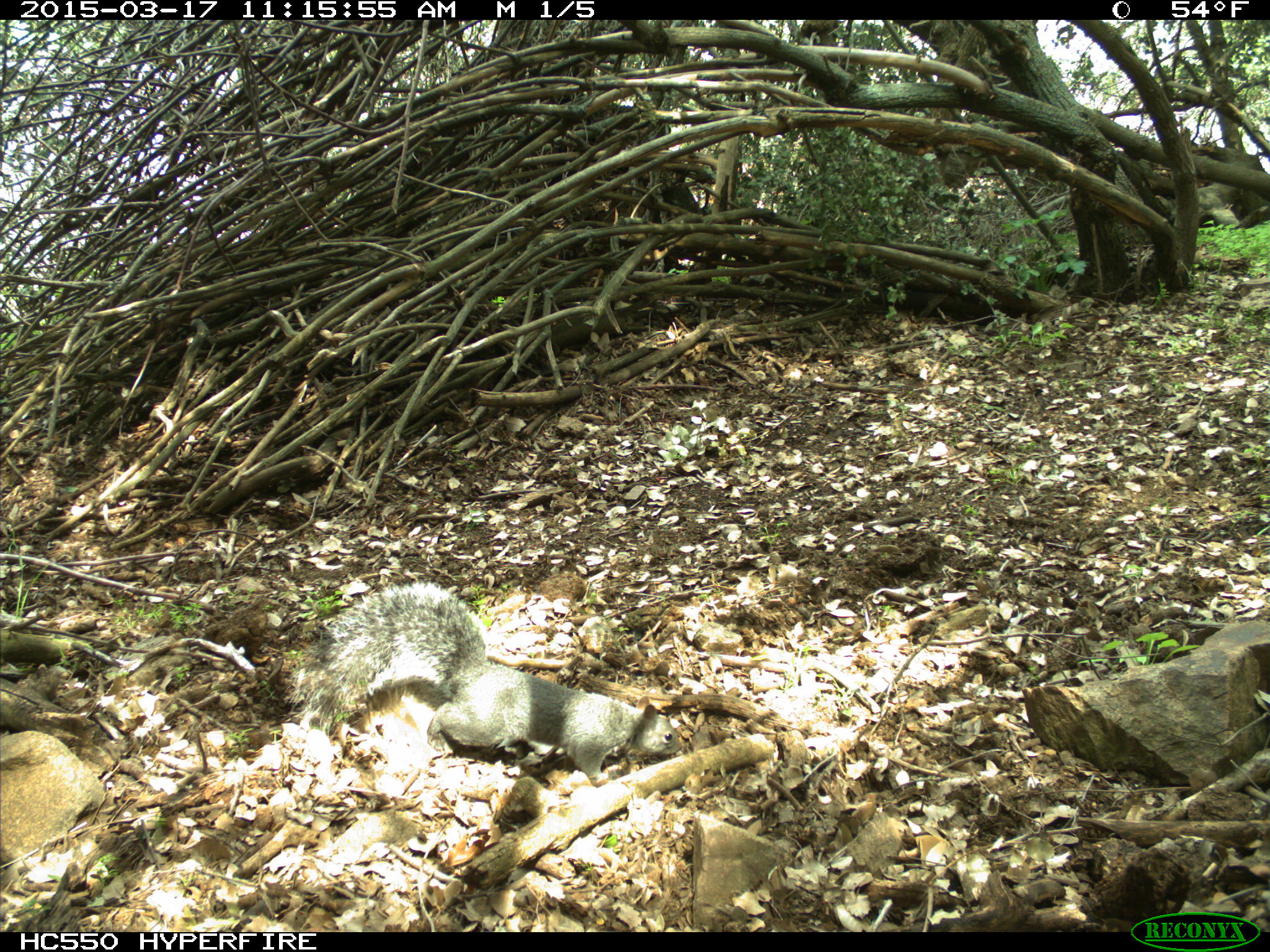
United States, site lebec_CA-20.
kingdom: Animalia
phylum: Chordata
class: Mammalia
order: Rodentia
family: Sciuridae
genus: Sciurus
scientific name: Sciurus carolinensis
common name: eastern gray squirrel